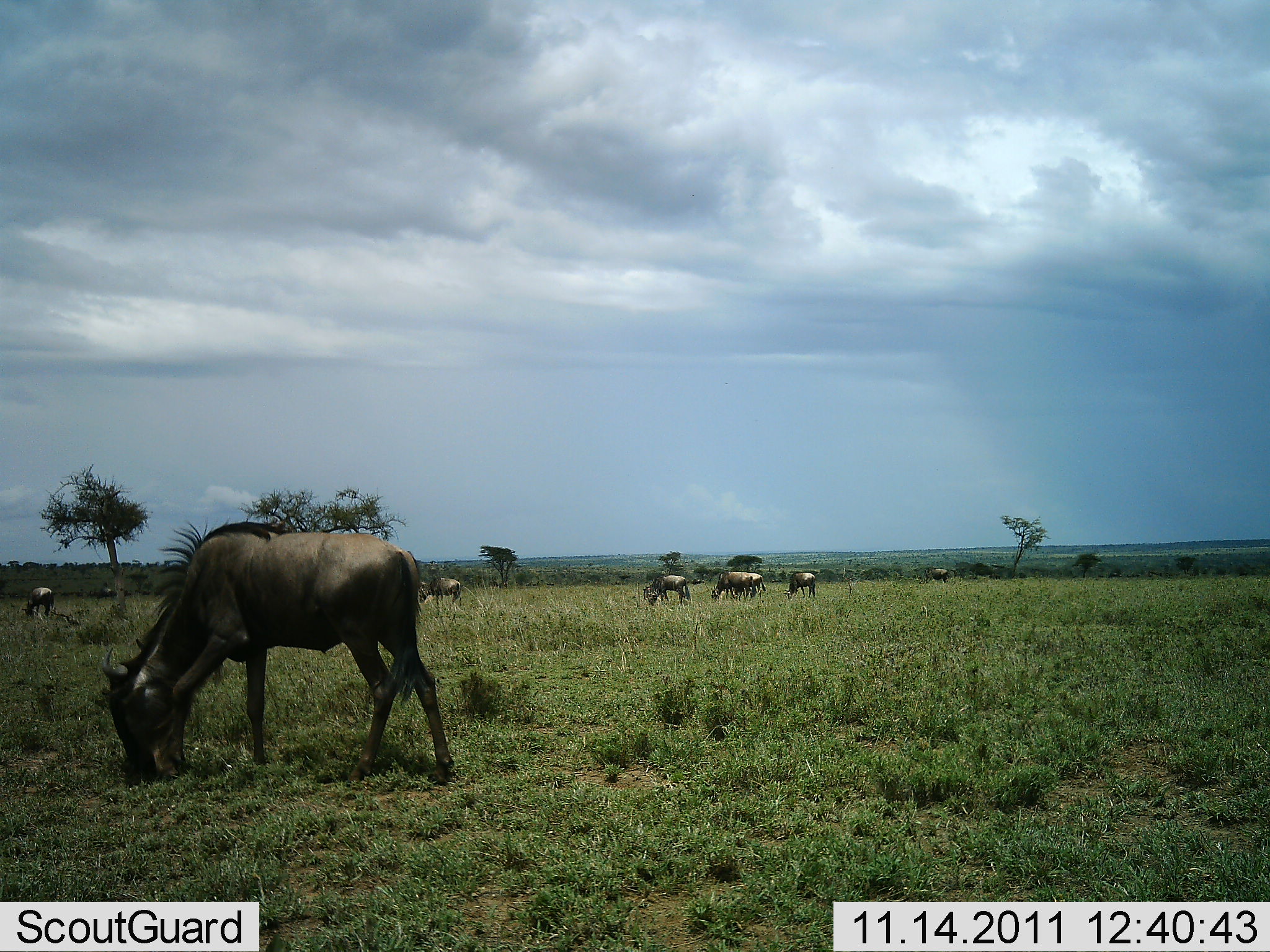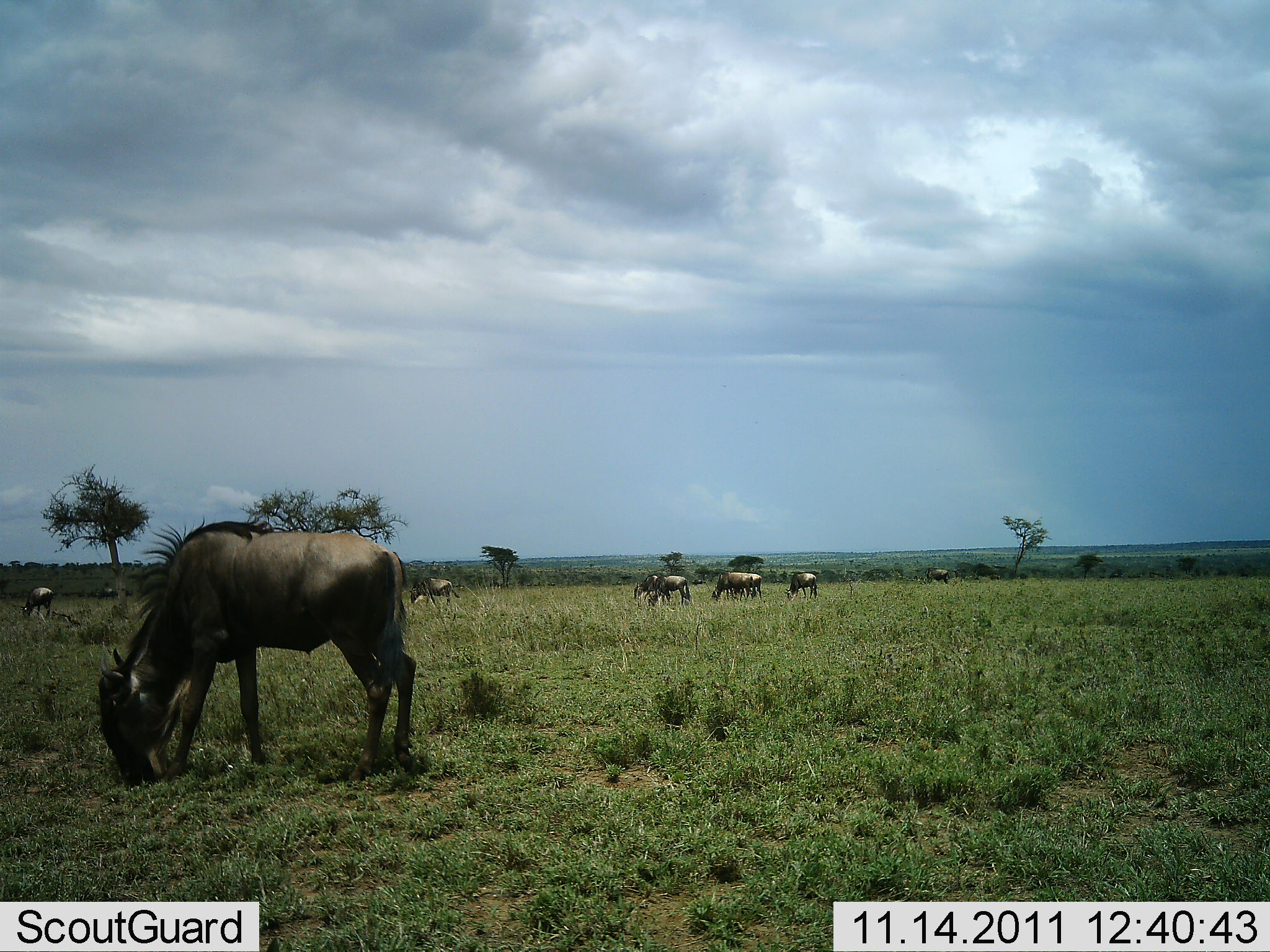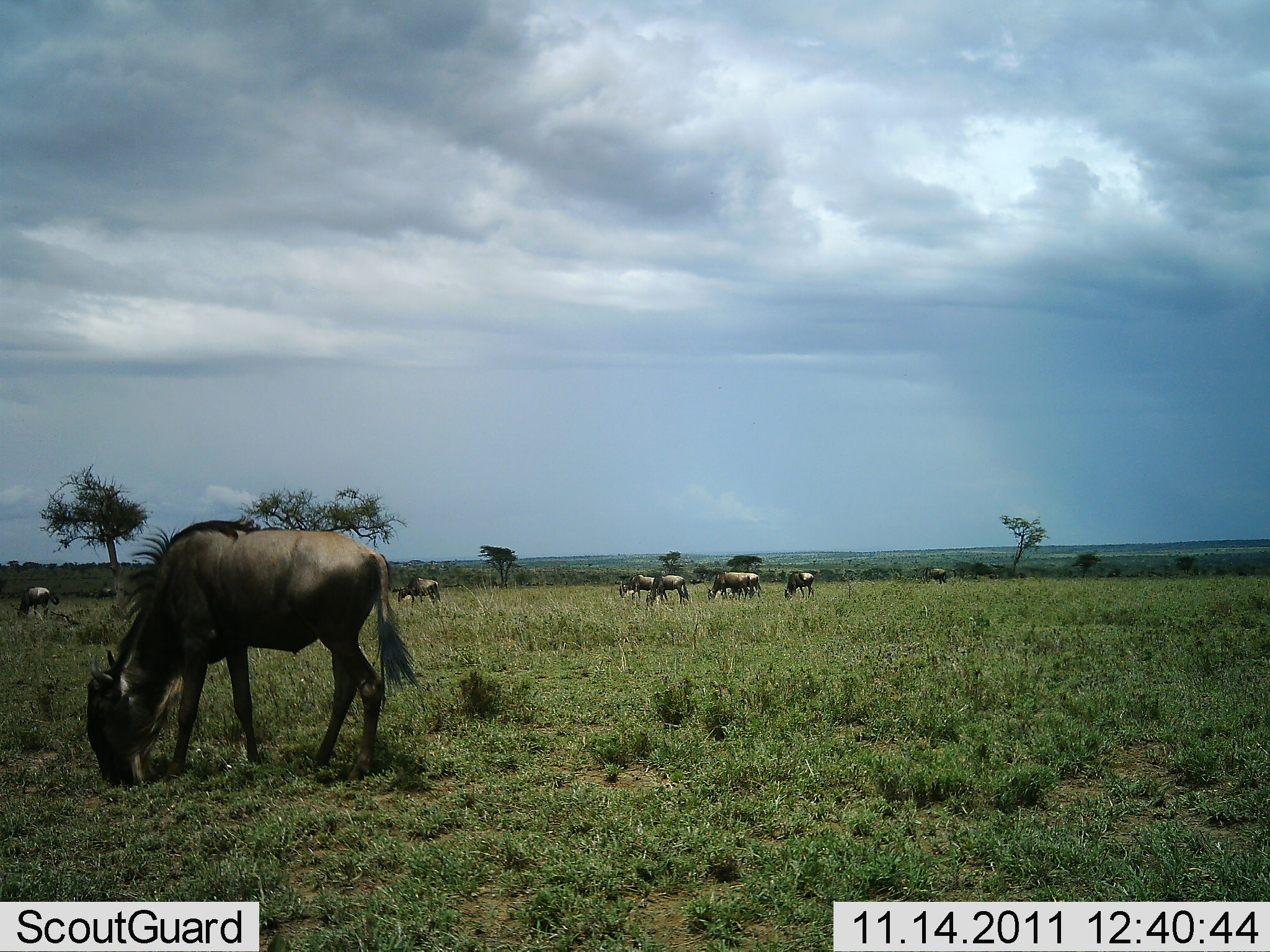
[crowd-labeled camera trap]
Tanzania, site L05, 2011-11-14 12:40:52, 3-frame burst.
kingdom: Animalia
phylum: Chordata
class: Mammalia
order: Artiodactyla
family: Bovidae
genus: Connochaetes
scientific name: Connochaetes taurinus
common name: blue wildebeest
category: wildebeest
Wildebeest (blue wildebeest) (Connochaetes taurinus), count 8. Behavior (volunteer vote fractions): standing 29%, resting 0%, moving 21%, interacting 0%. Young present (vote fraction): 0%. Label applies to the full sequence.